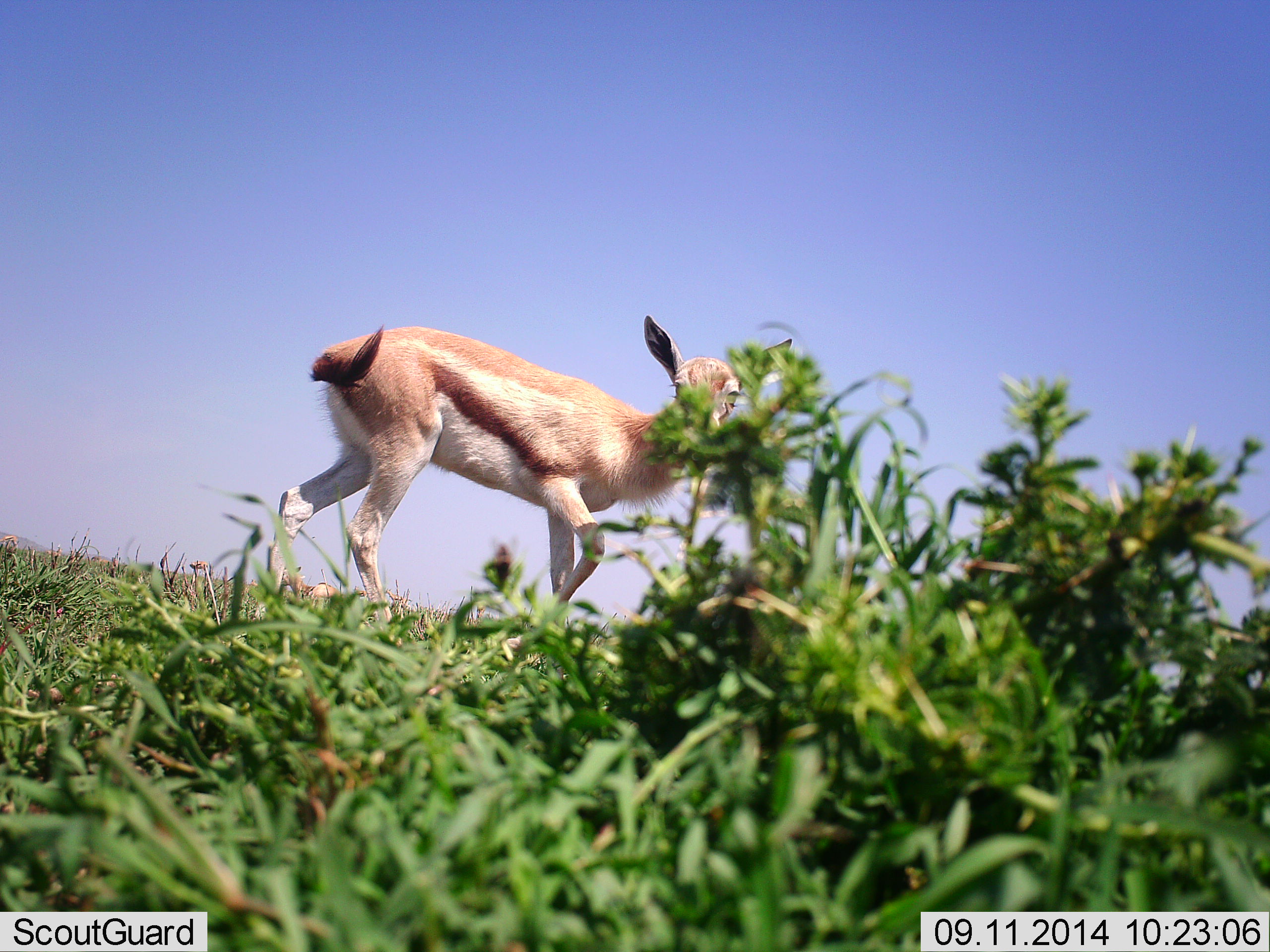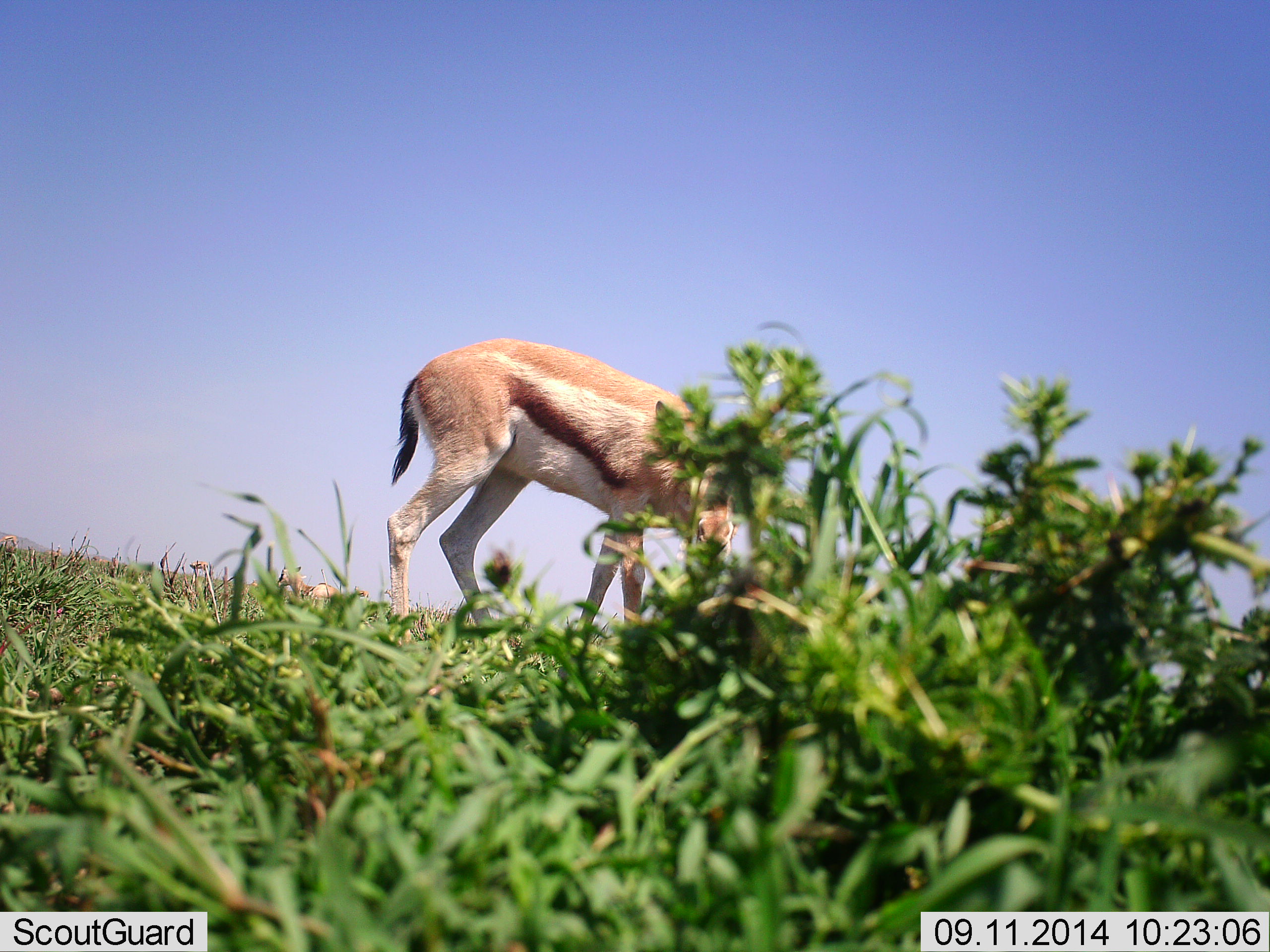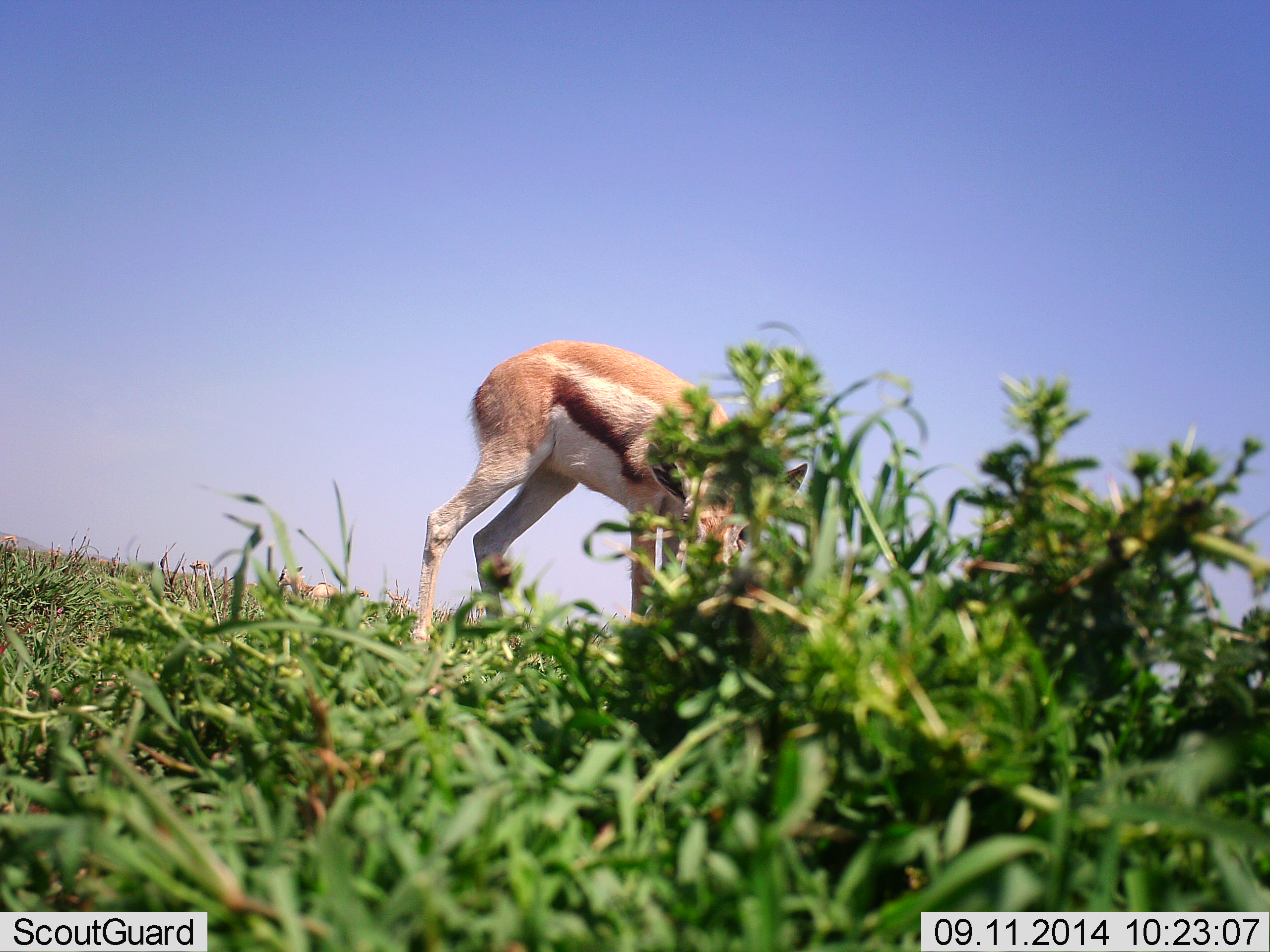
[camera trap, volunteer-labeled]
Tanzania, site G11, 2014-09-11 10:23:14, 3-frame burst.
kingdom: Animalia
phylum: Chordata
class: Mammalia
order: Artiodactyla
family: Bovidae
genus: Eudorcas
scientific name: Eudorcas thomsonii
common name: thomson's gazelle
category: gazellethomsons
Gazellethomsons (thomson's gazelle) (Eudorcas thomsonii), count 1. Behavior (volunteer vote fractions): standing 10%, resting 0%, moving 50%, interacting 0%. Young present (vote fraction): 0%. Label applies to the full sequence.